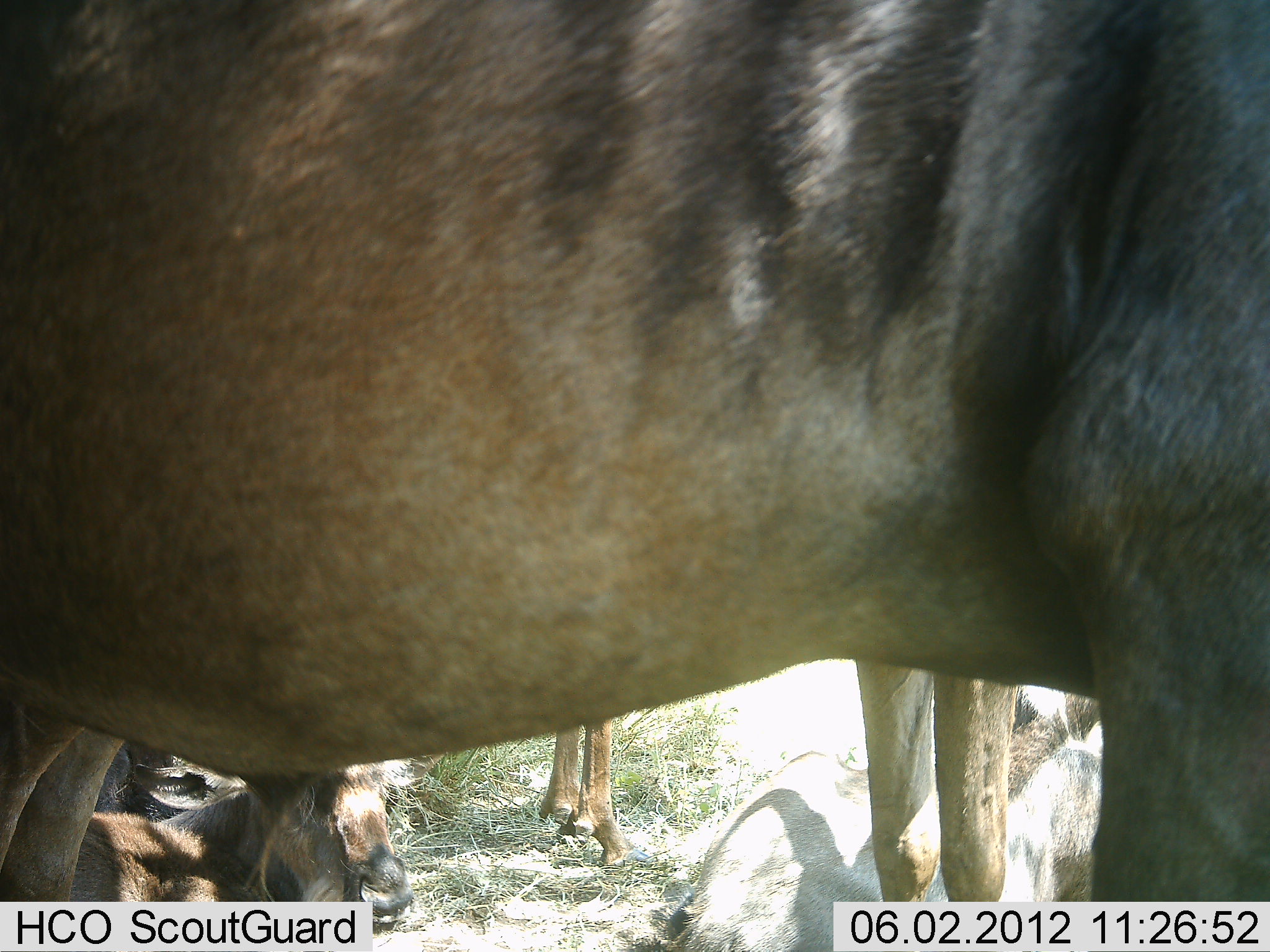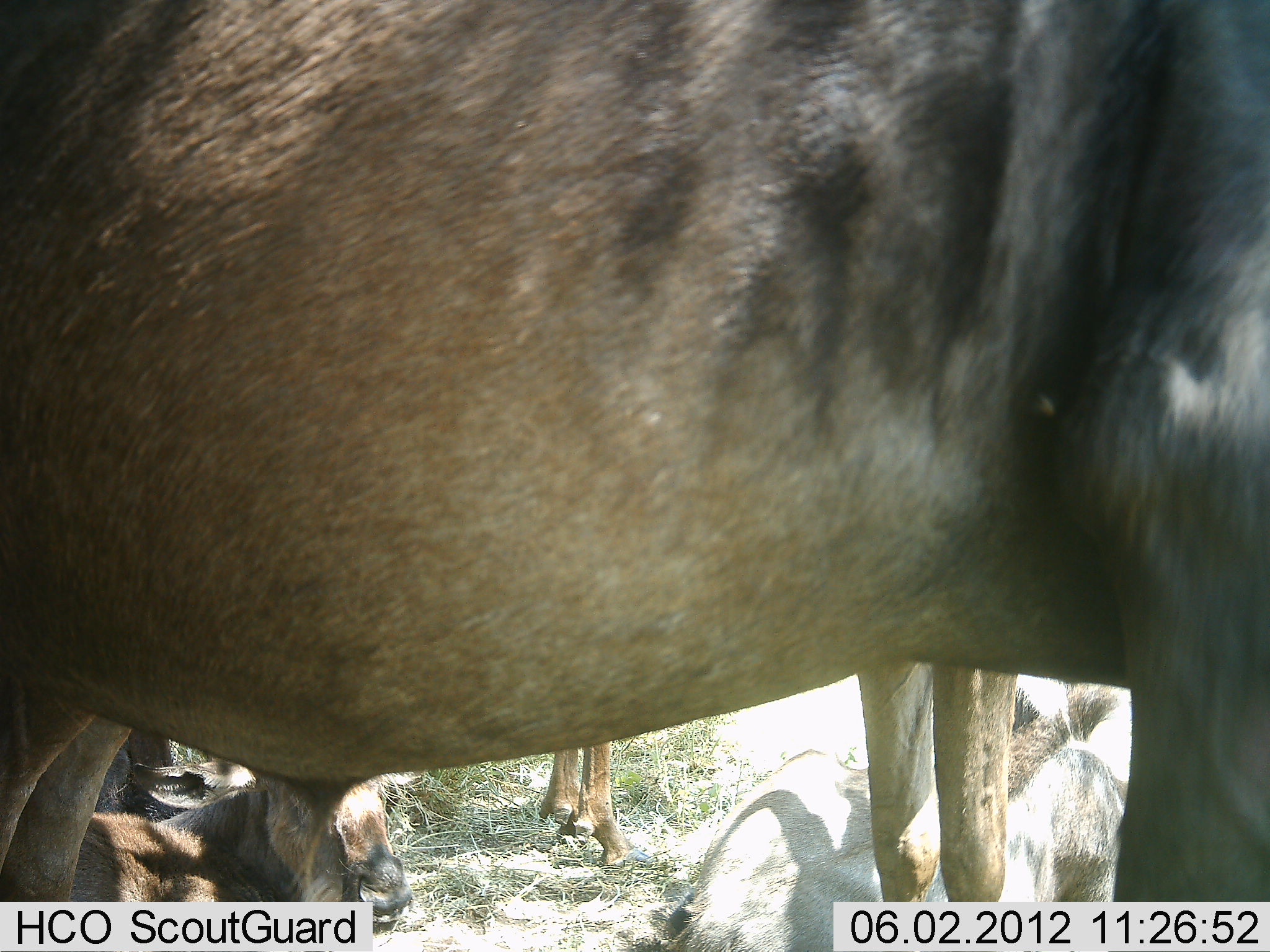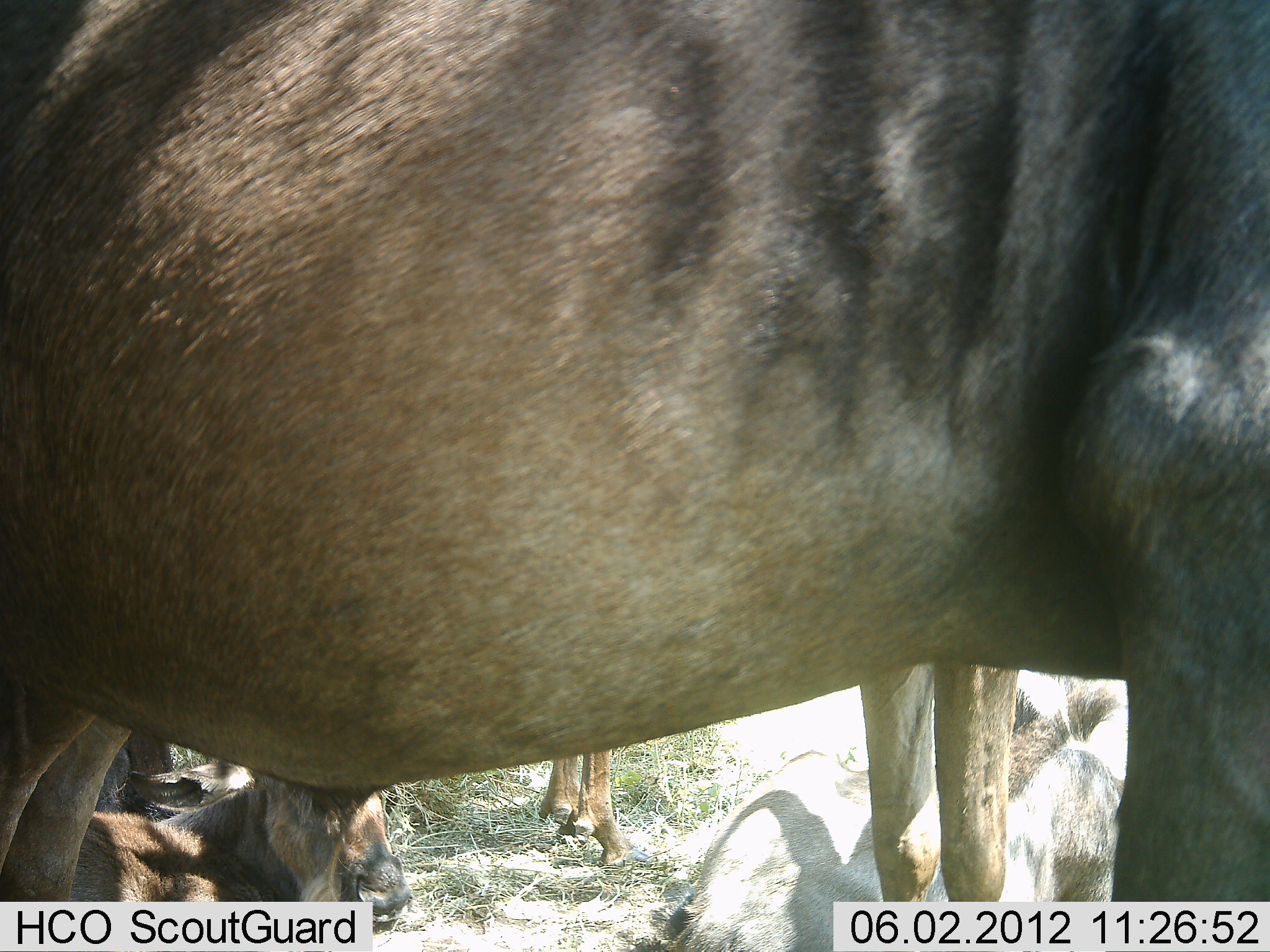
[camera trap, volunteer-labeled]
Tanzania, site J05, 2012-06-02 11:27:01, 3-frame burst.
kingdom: Animalia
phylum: Chordata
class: Mammalia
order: Artiodactyla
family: Bovidae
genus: Connochaetes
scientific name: Connochaetes taurinus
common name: blue wildebeest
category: wildebeest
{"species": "wildebeest (blue wildebeest) (Connochaetes taurinus)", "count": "5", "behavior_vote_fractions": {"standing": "90%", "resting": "90%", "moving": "10%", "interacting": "0%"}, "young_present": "60%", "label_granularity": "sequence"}